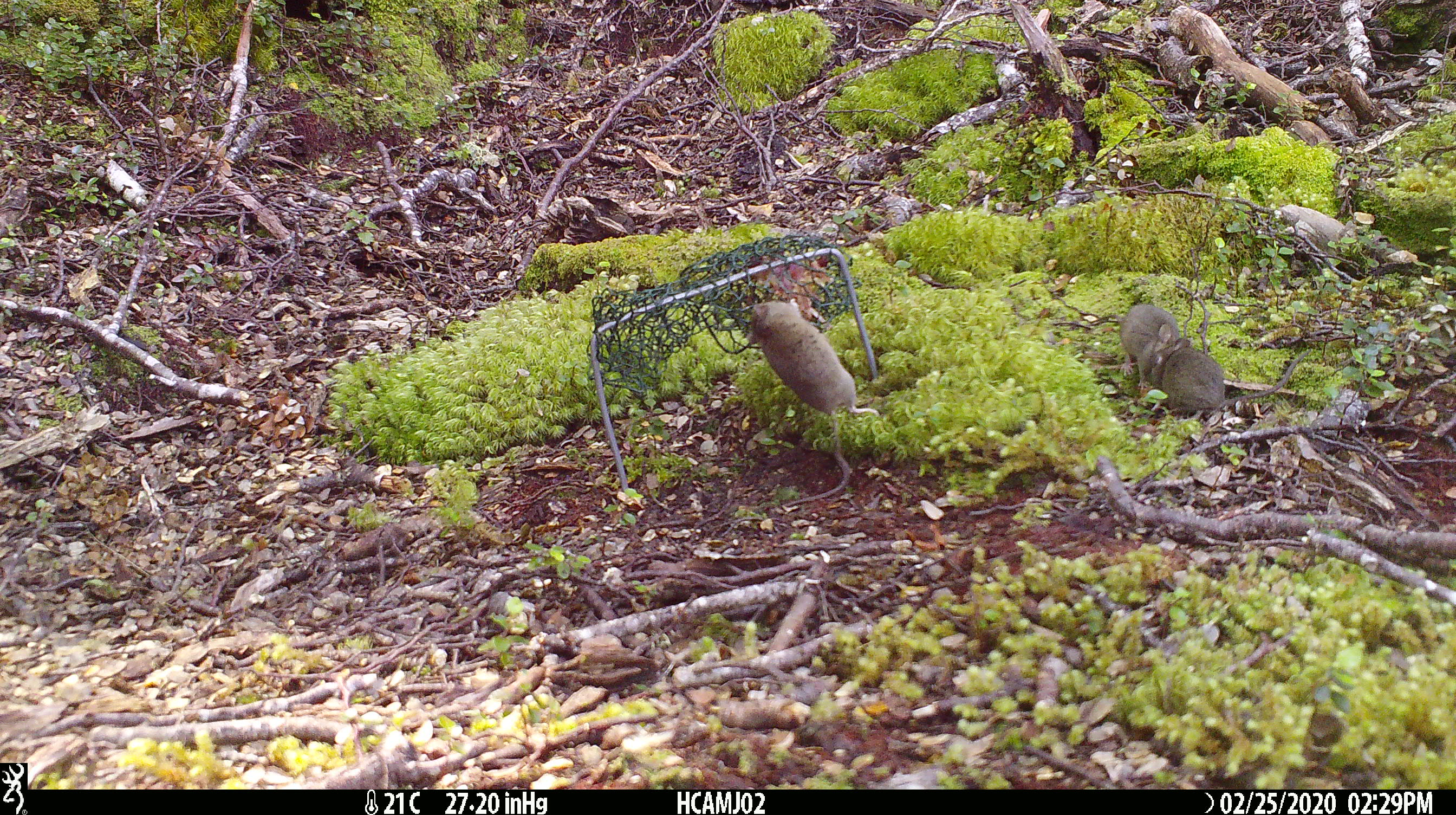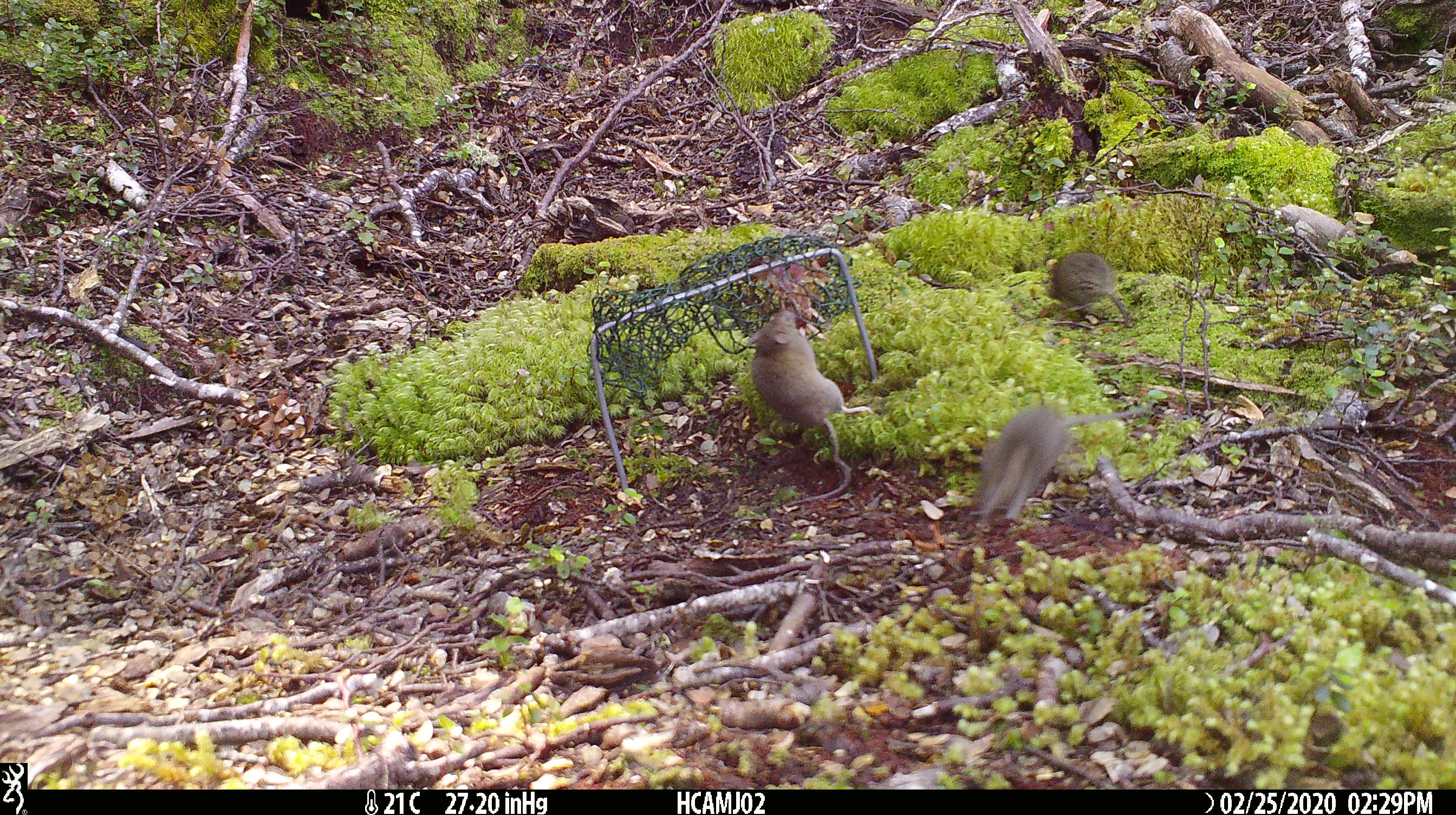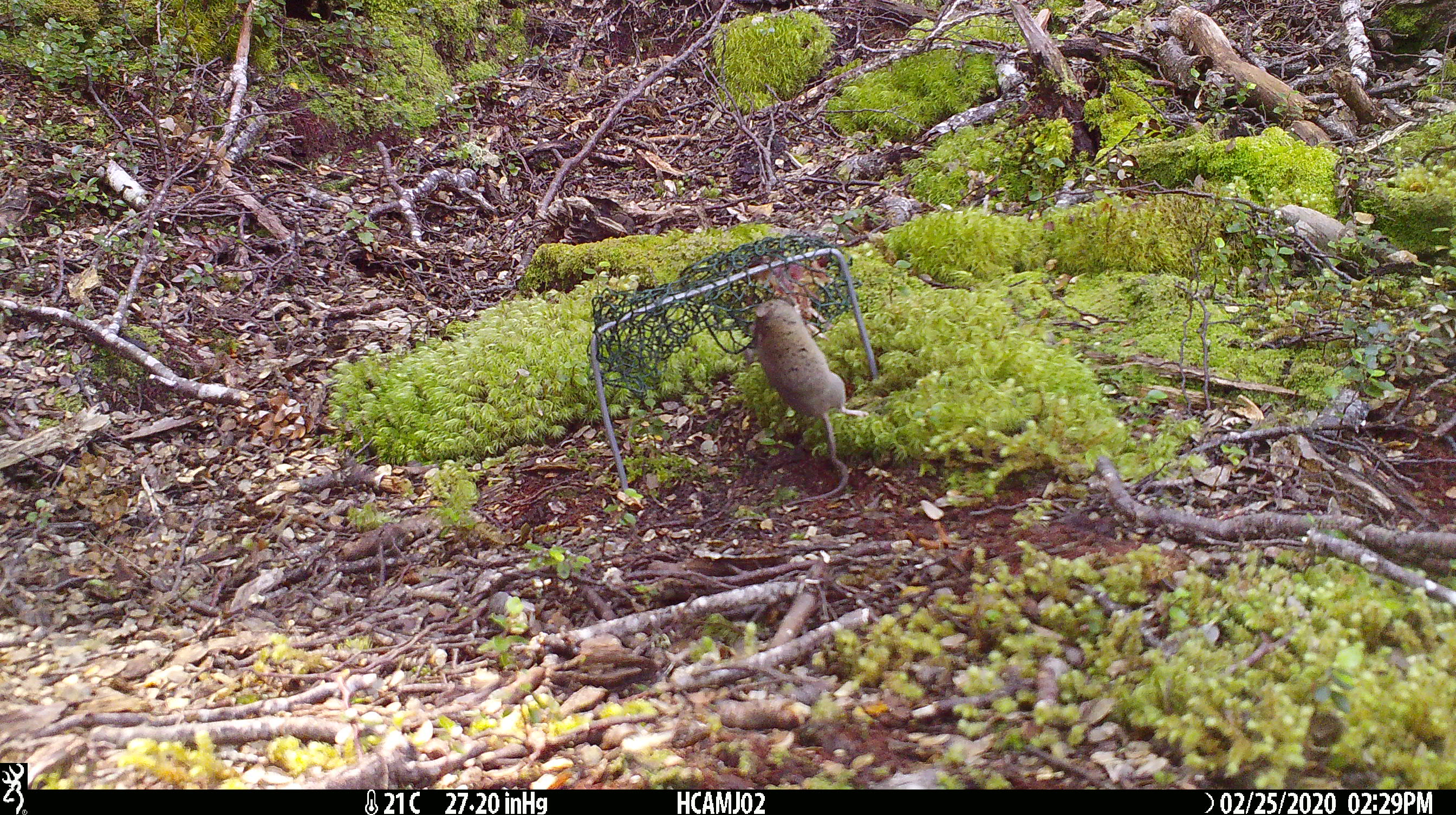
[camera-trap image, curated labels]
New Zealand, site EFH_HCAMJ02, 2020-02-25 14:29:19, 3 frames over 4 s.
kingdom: Animalia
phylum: Chordata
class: Mammalia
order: Rodentia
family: Muridae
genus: Mus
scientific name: Mus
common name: mouse